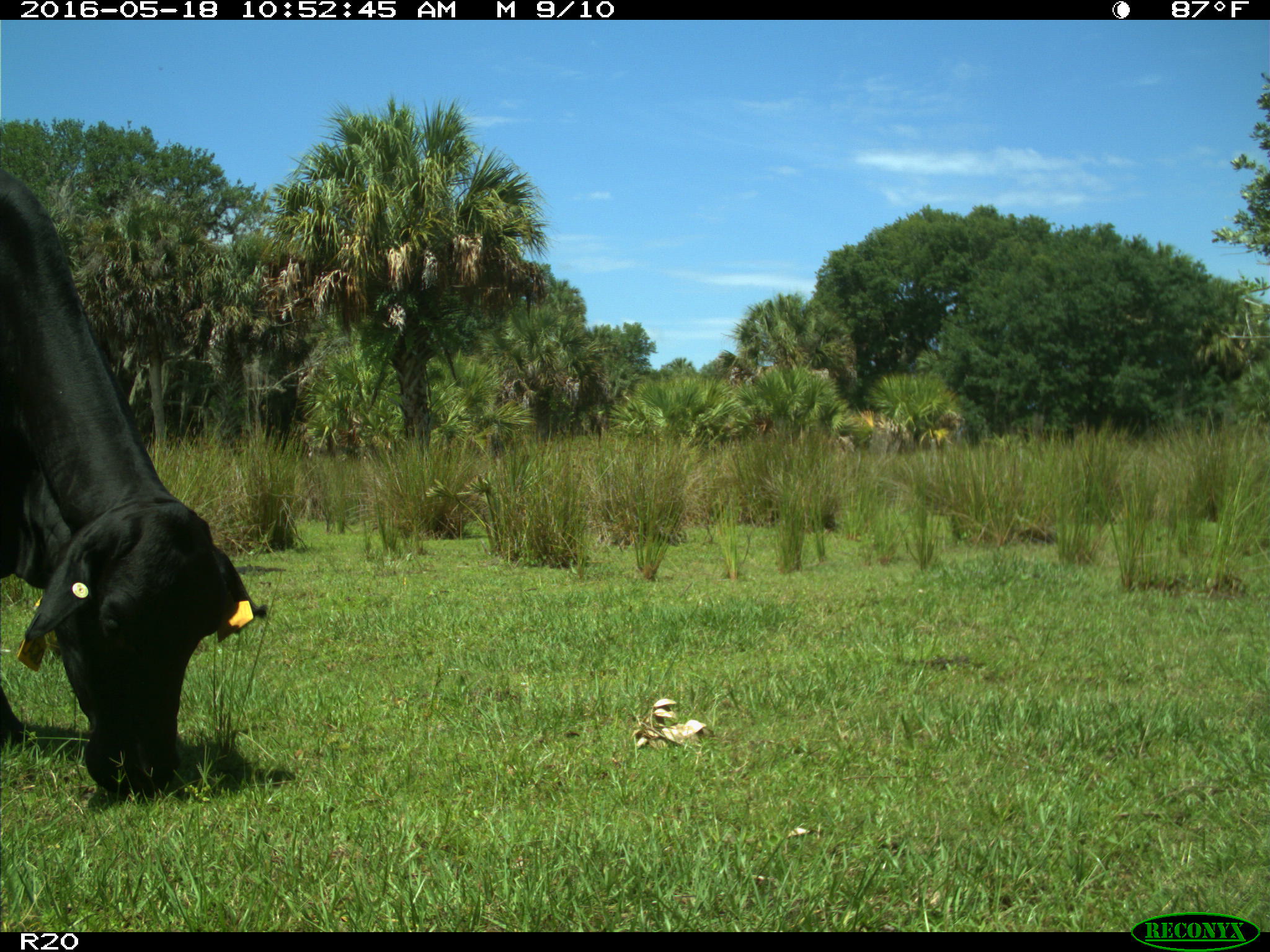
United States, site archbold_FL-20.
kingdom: Animalia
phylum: Chordata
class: Mammalia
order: Artiodactyla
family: Bovidae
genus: Bos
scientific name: Bos taurus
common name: domestic cow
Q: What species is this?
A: Bos taurus (domestic cow).